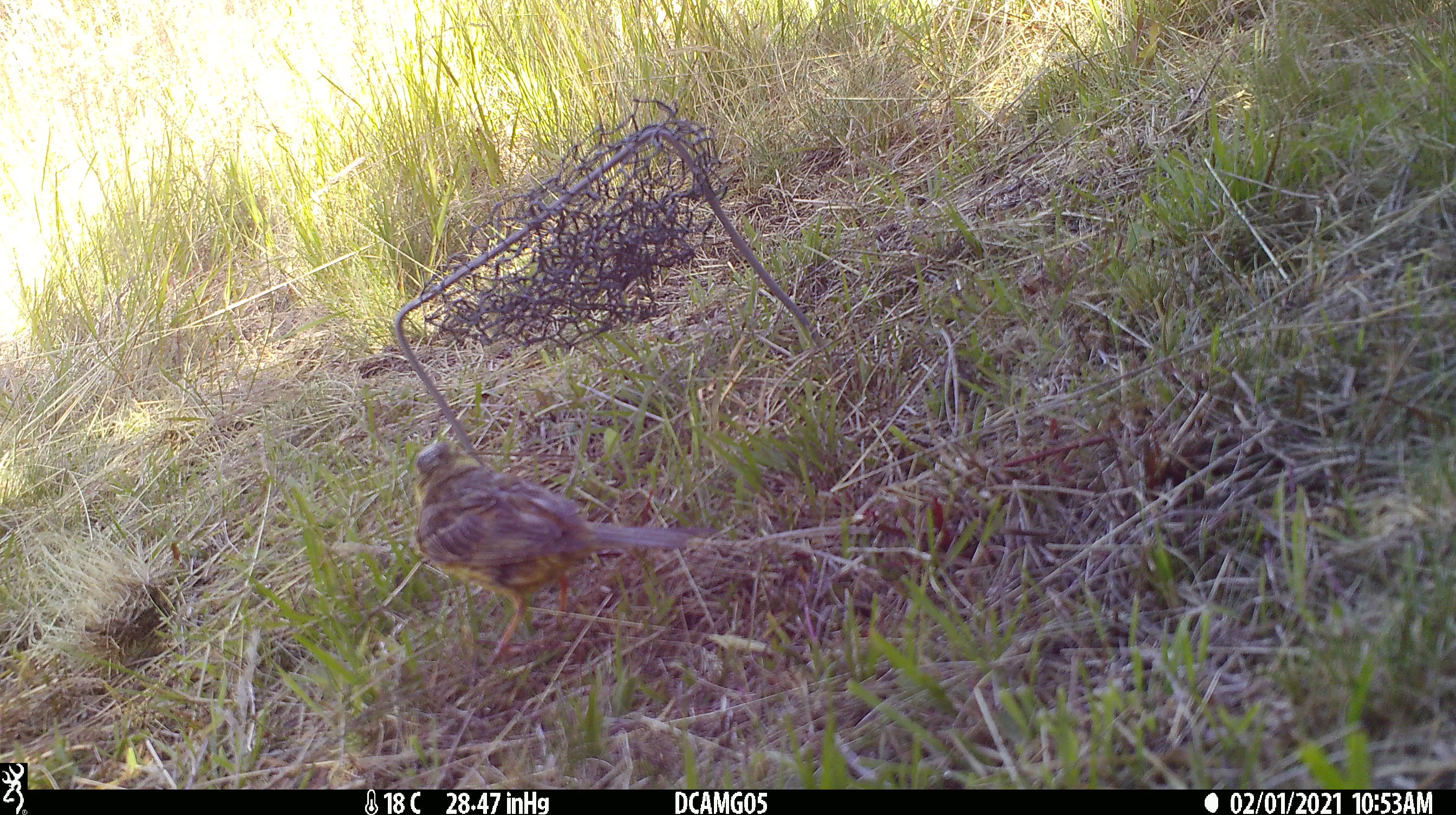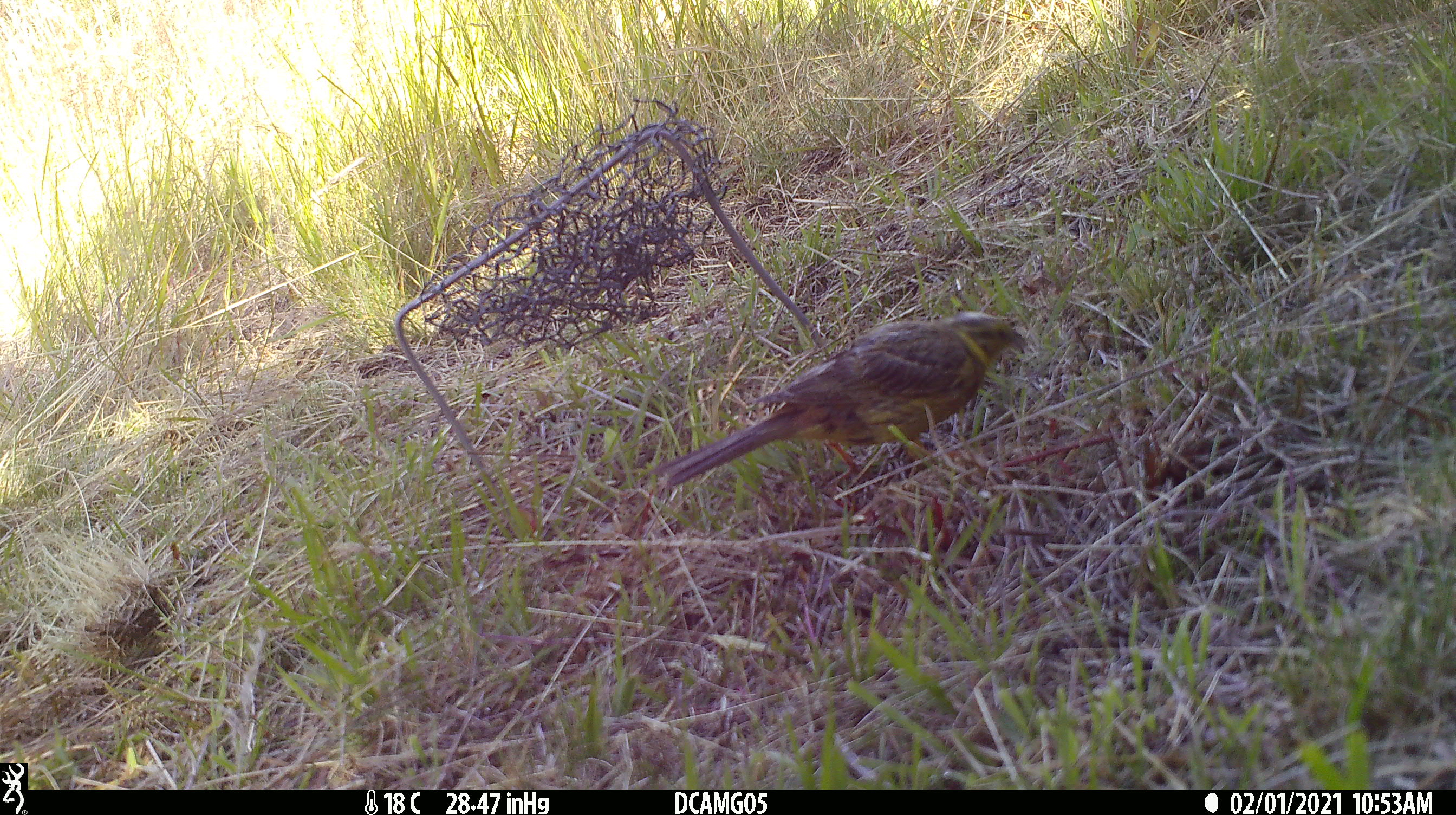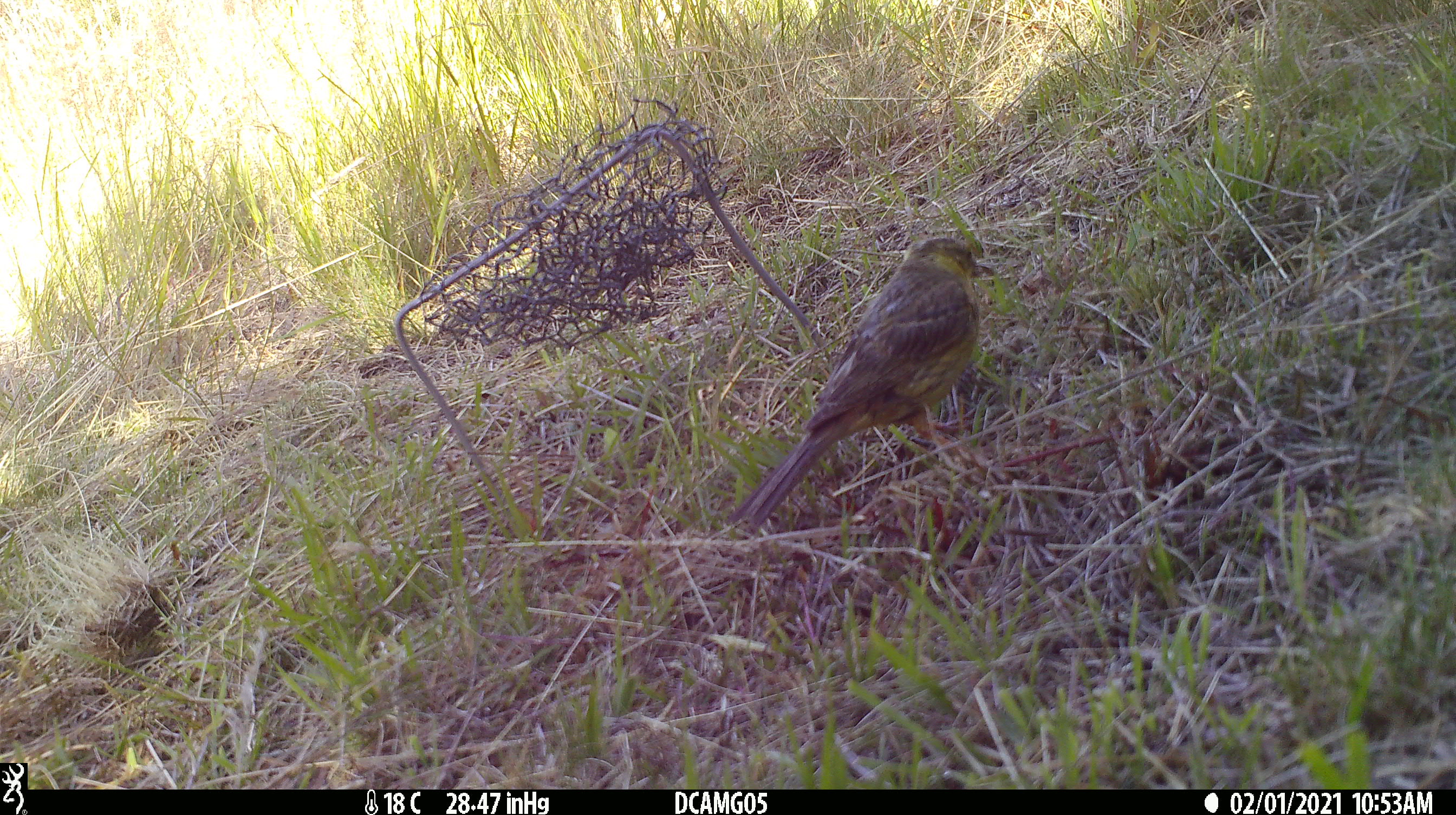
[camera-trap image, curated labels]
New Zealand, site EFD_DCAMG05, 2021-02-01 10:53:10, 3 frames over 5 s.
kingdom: Animalia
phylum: Chordata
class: Aves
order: Passeriformes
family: Emberizidae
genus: Emberiza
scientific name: Emberiza citrinella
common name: yellowhammer